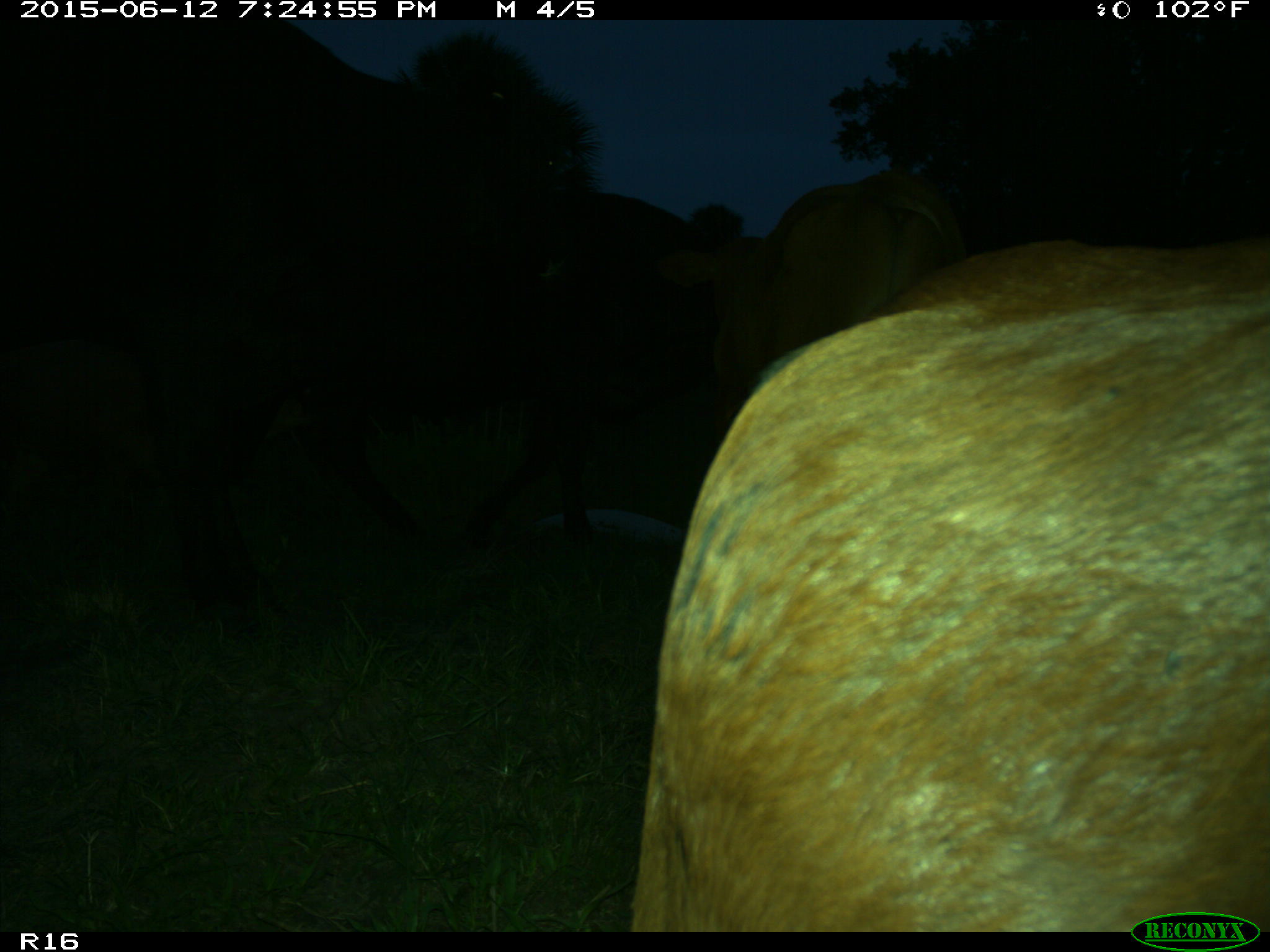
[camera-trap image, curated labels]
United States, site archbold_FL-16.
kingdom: Animalia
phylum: Chordata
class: Mammalia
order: Artiodactyla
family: Bovidae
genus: Bos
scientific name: Bos taurus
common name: domestic cow